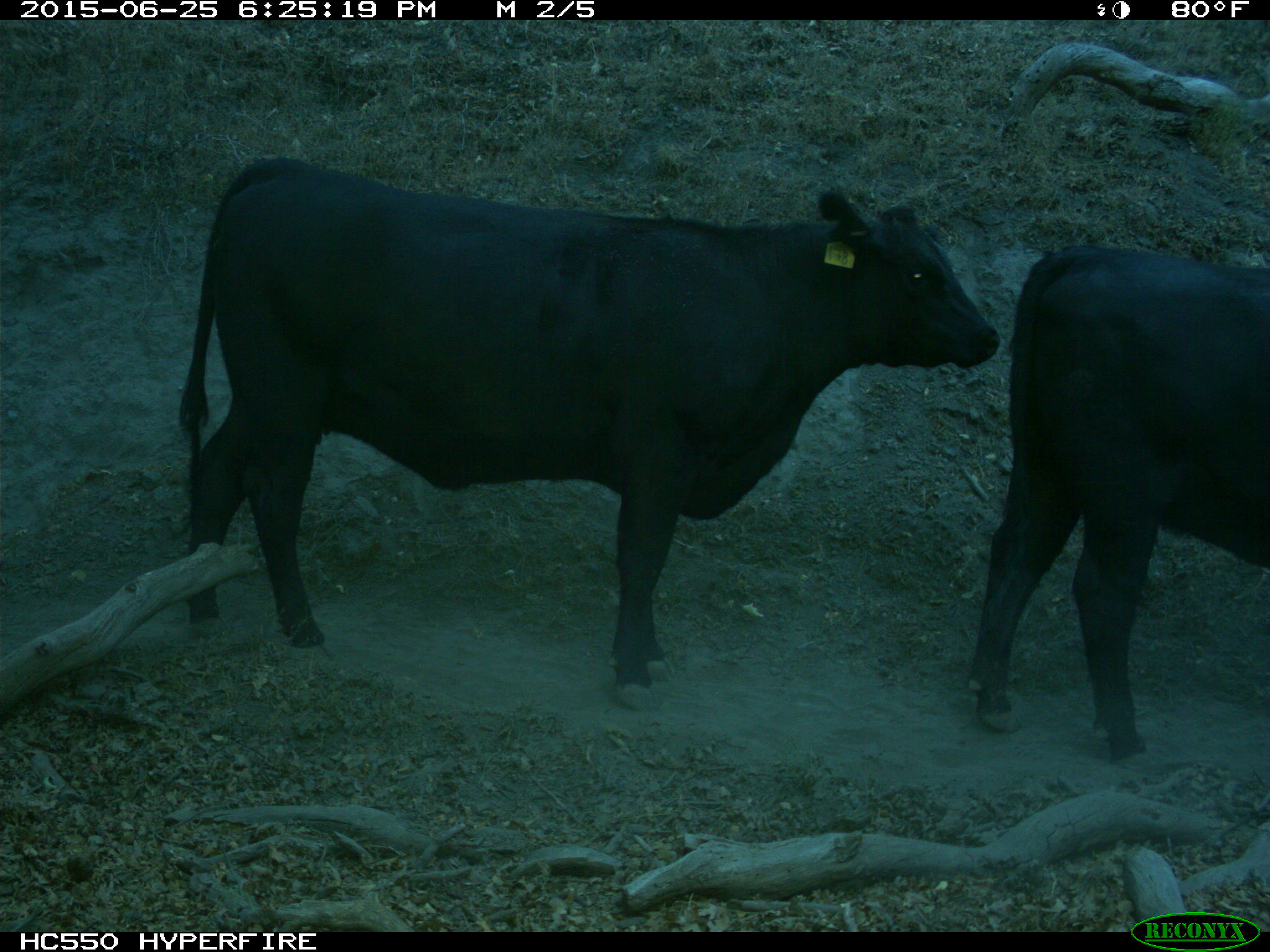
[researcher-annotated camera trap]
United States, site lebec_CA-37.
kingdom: Animalia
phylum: Chordata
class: Mammalia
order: Artiodactyla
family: Bovidae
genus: Bos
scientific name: Bos taurus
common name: domestic cow